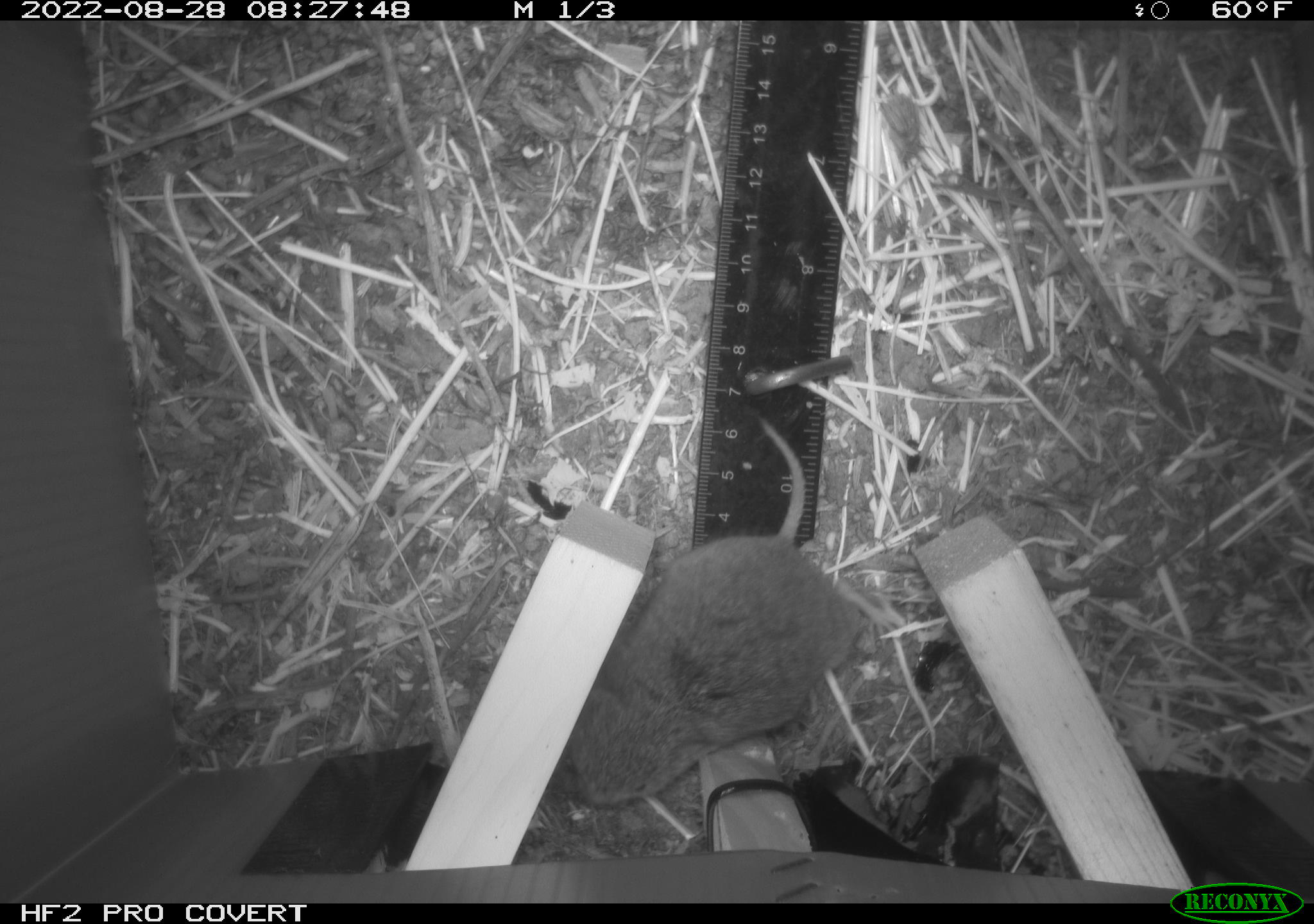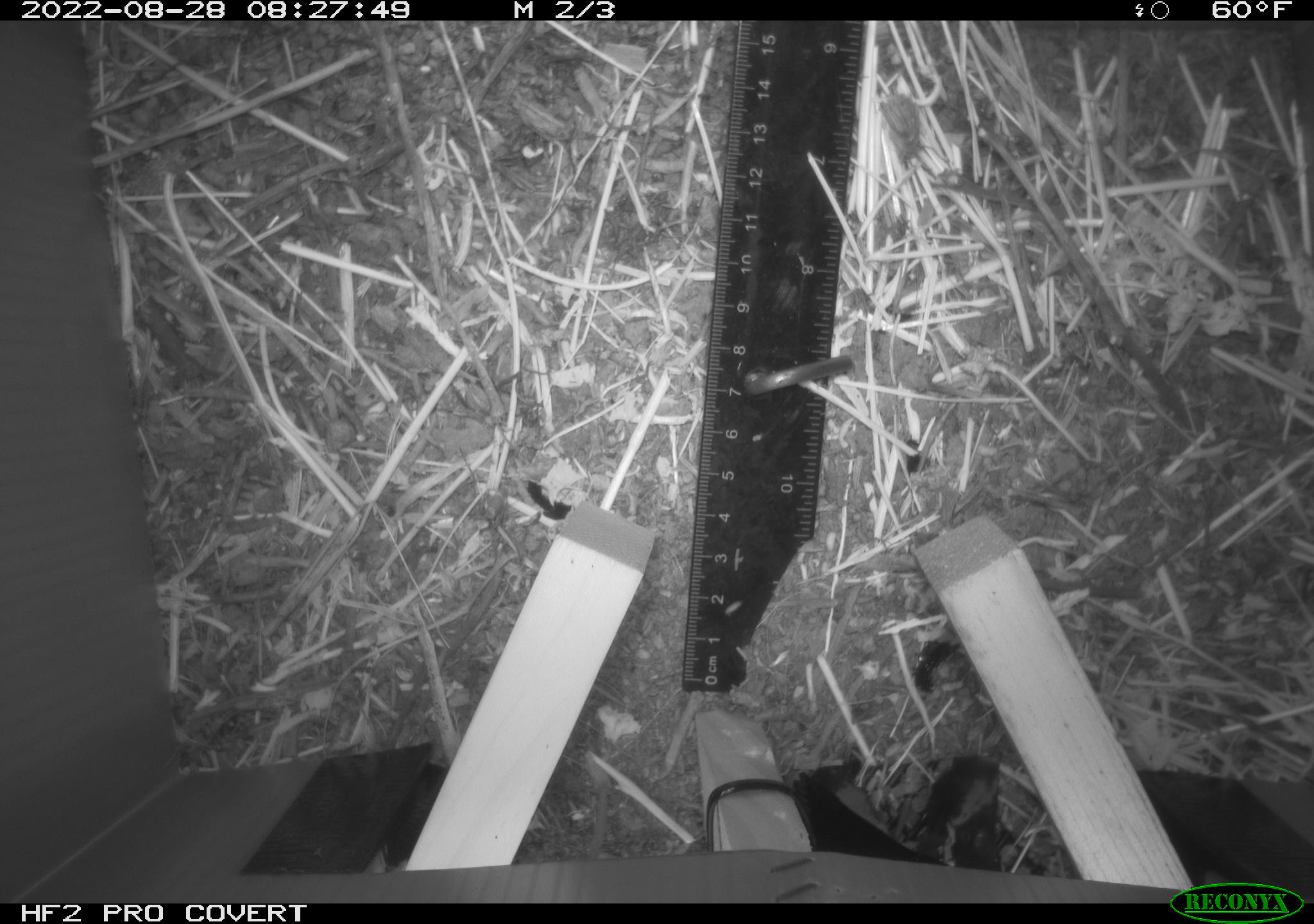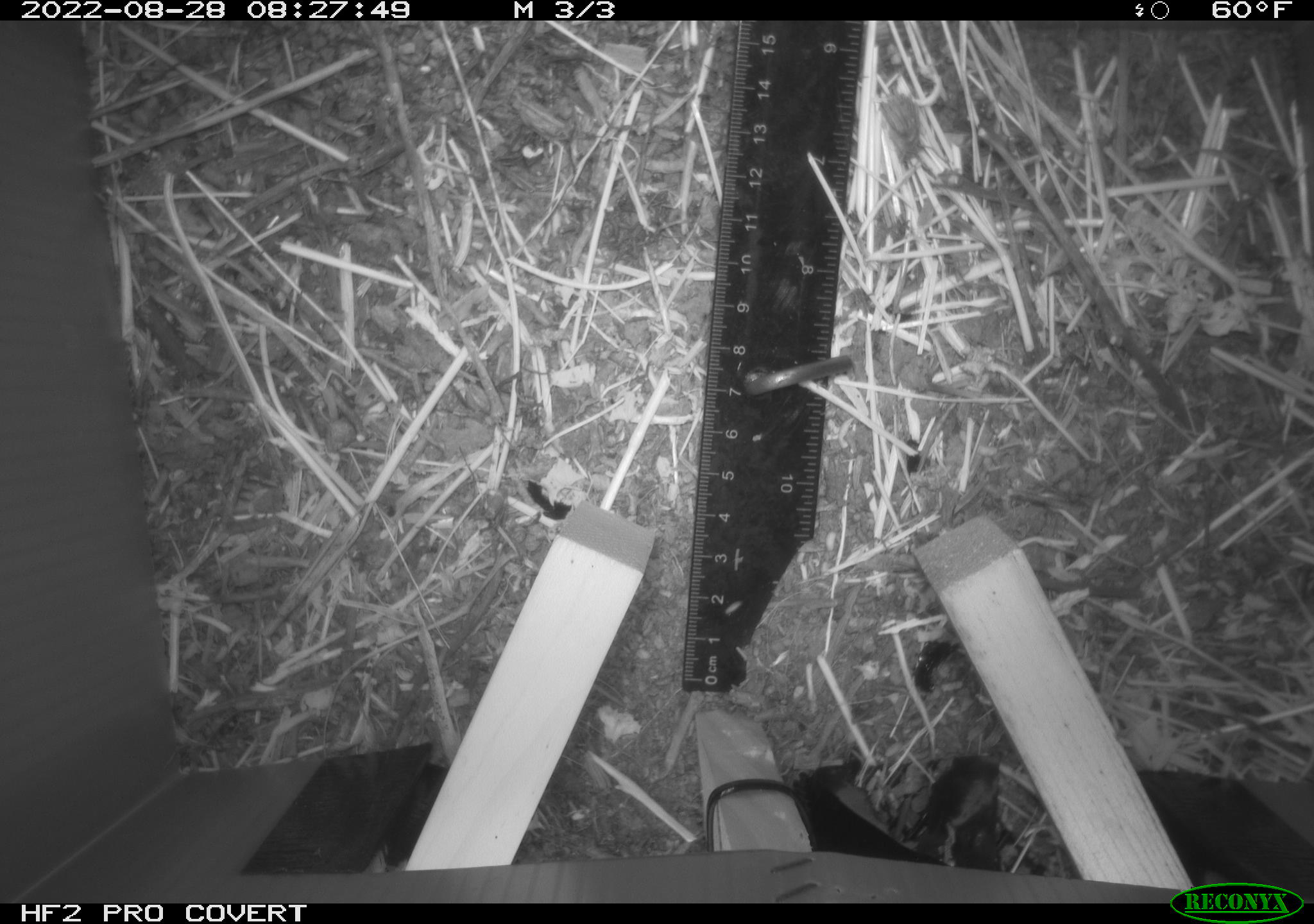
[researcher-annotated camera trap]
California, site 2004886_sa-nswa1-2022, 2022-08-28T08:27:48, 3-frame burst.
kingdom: Animalia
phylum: Chordata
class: Mammalia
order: Rodentia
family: Cricetidae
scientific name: Cricetidae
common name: hamsters, voles, lemmings, and allies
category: cricetidae family